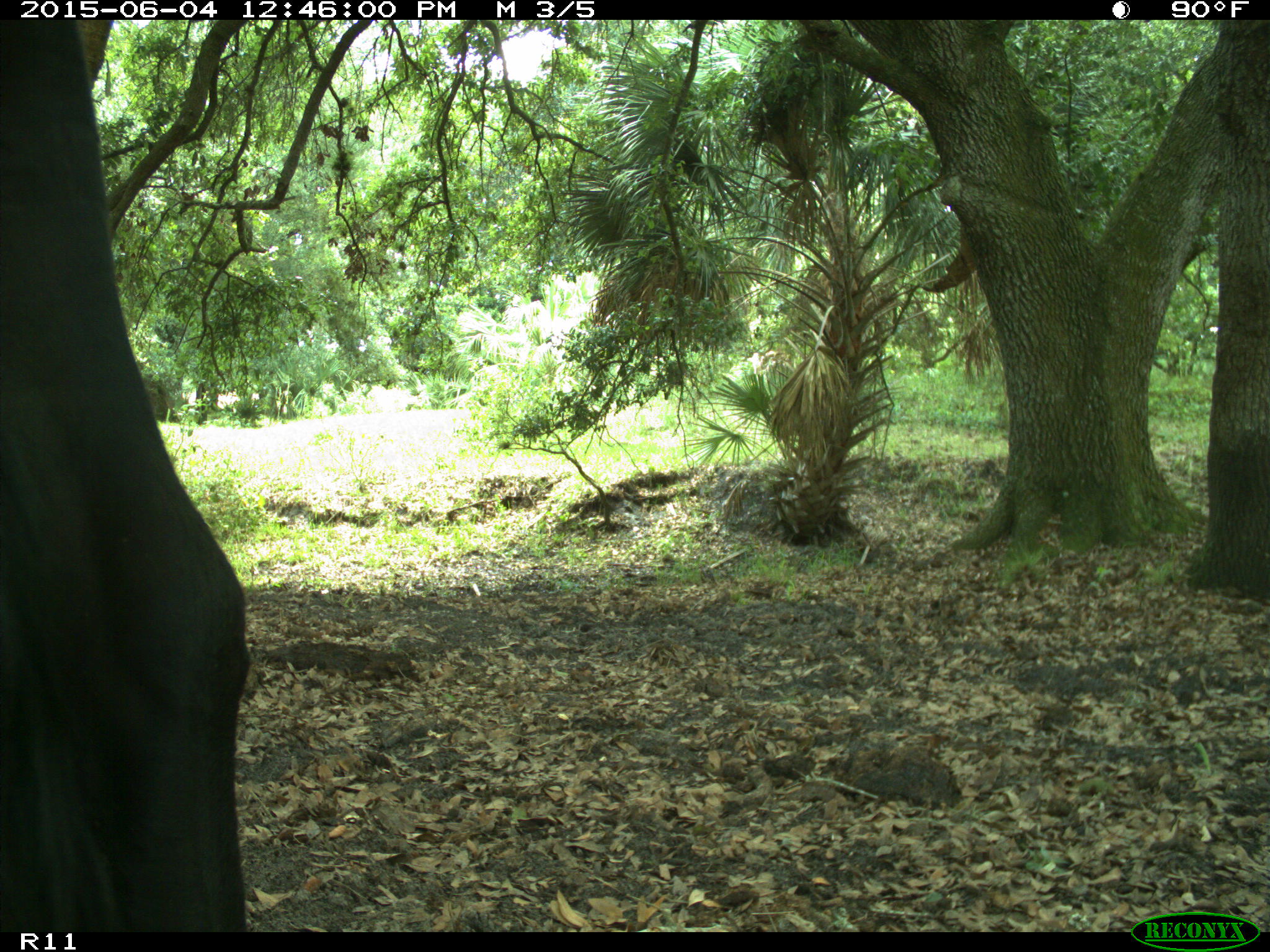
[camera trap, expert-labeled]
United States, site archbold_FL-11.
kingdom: Animalia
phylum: Chordata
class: Mammalia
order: Artiodactyla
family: Bovidae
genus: Bos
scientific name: Bos taurus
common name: domestic cow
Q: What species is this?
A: Bos taurus (domestic cow).